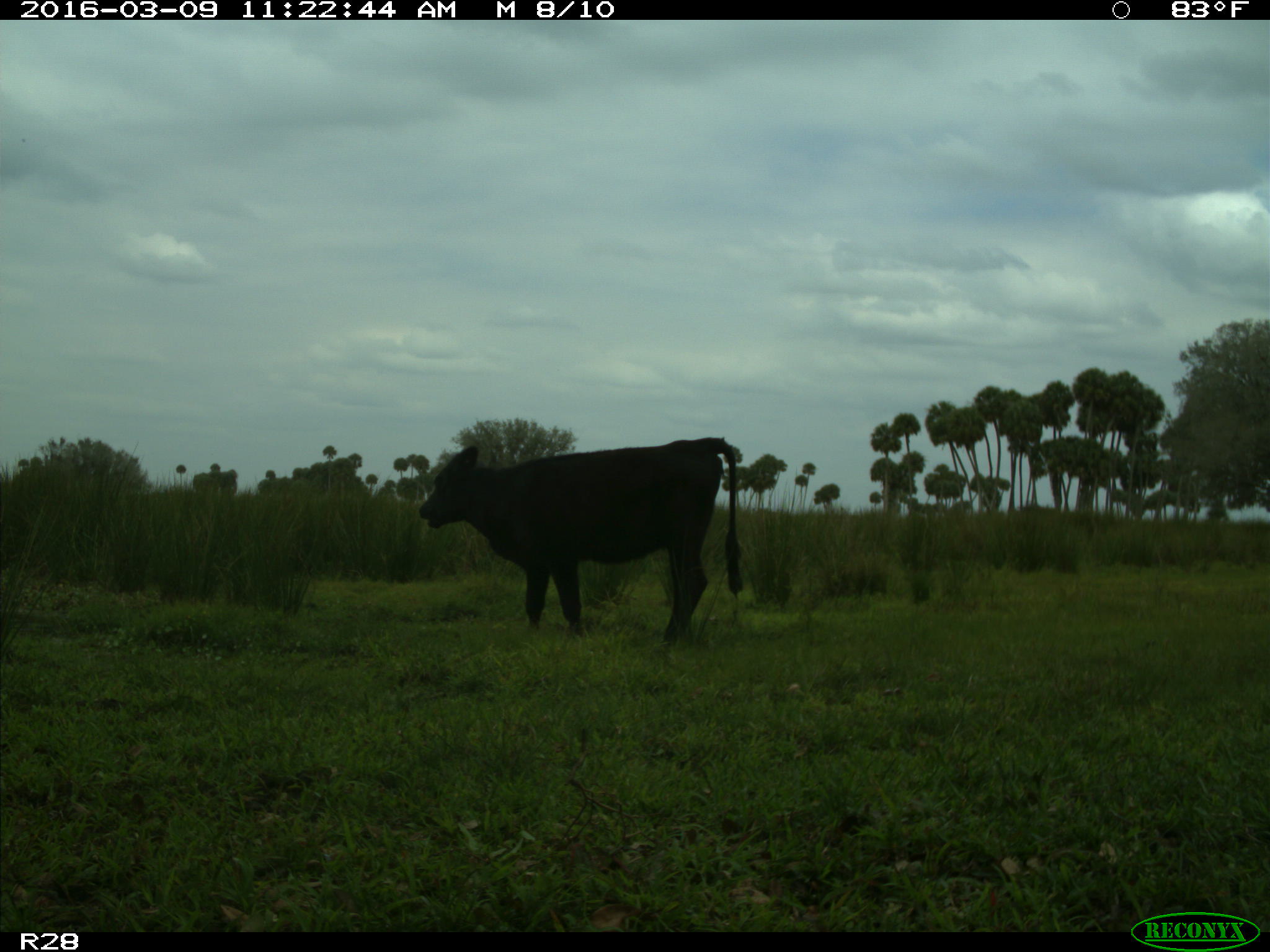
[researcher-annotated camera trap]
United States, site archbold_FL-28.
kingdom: Animalia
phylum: Chordata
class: Mammalia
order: Artiodactyla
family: Bovidae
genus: Bos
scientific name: Bos taurus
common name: domestic cow